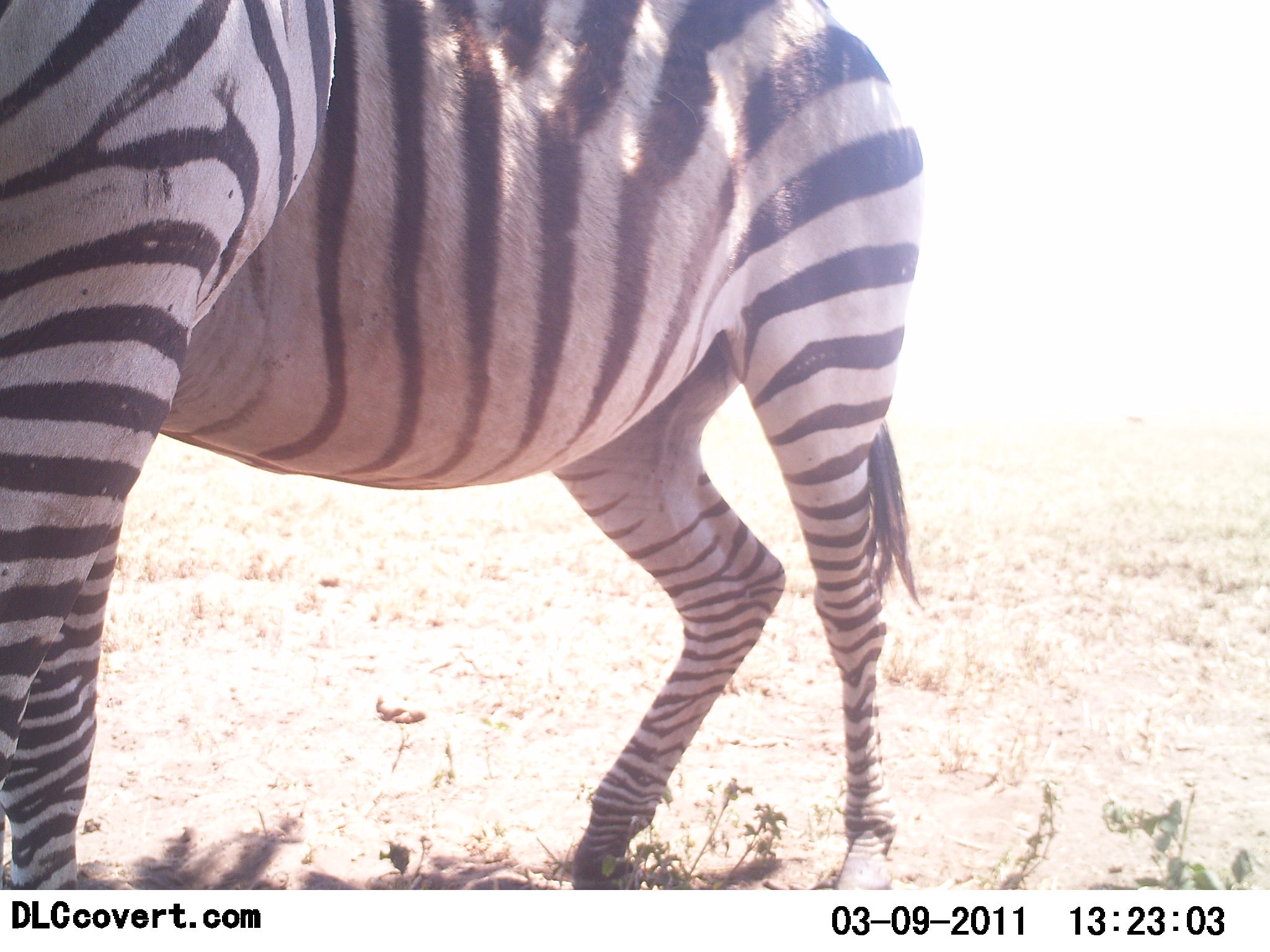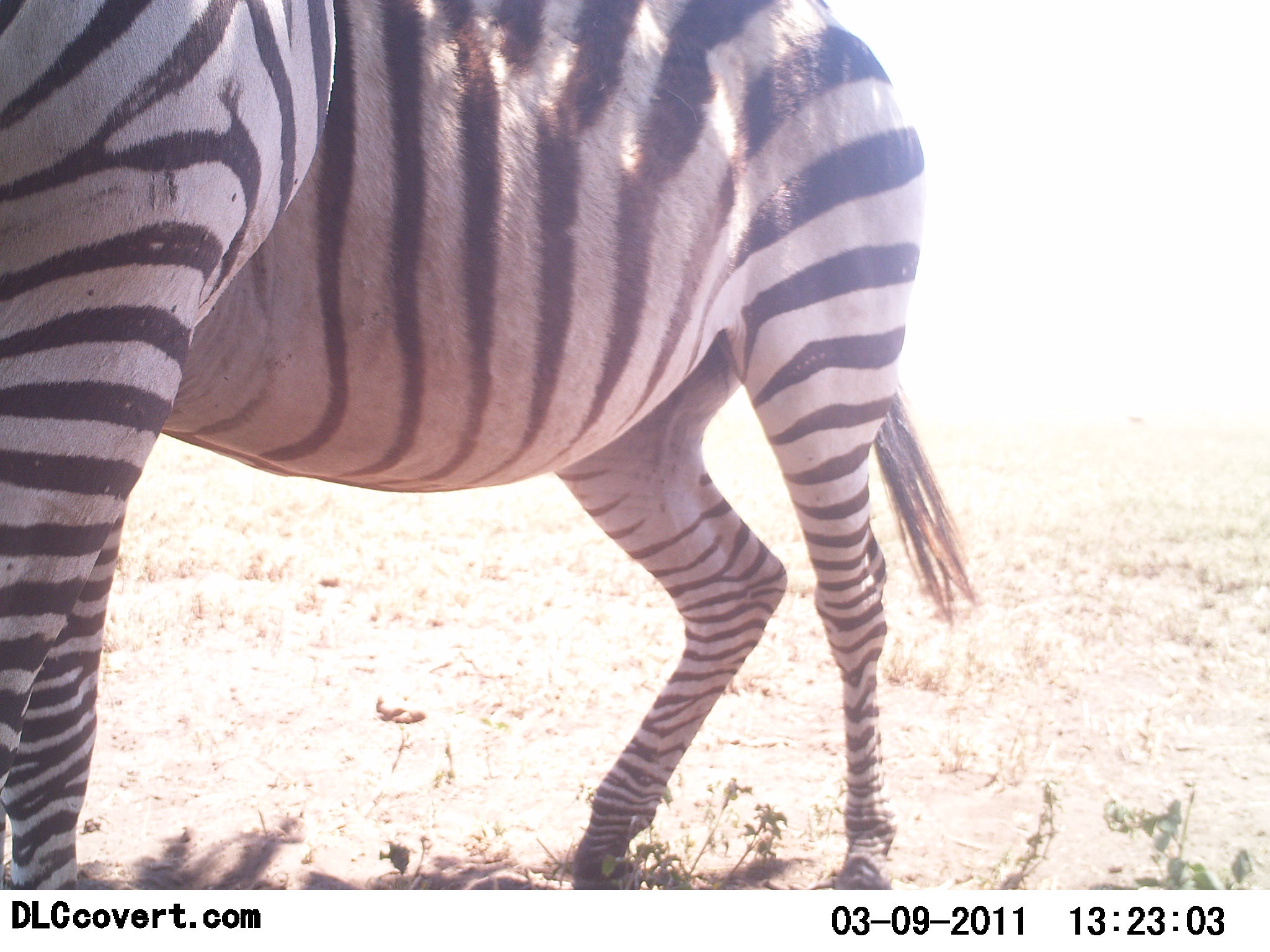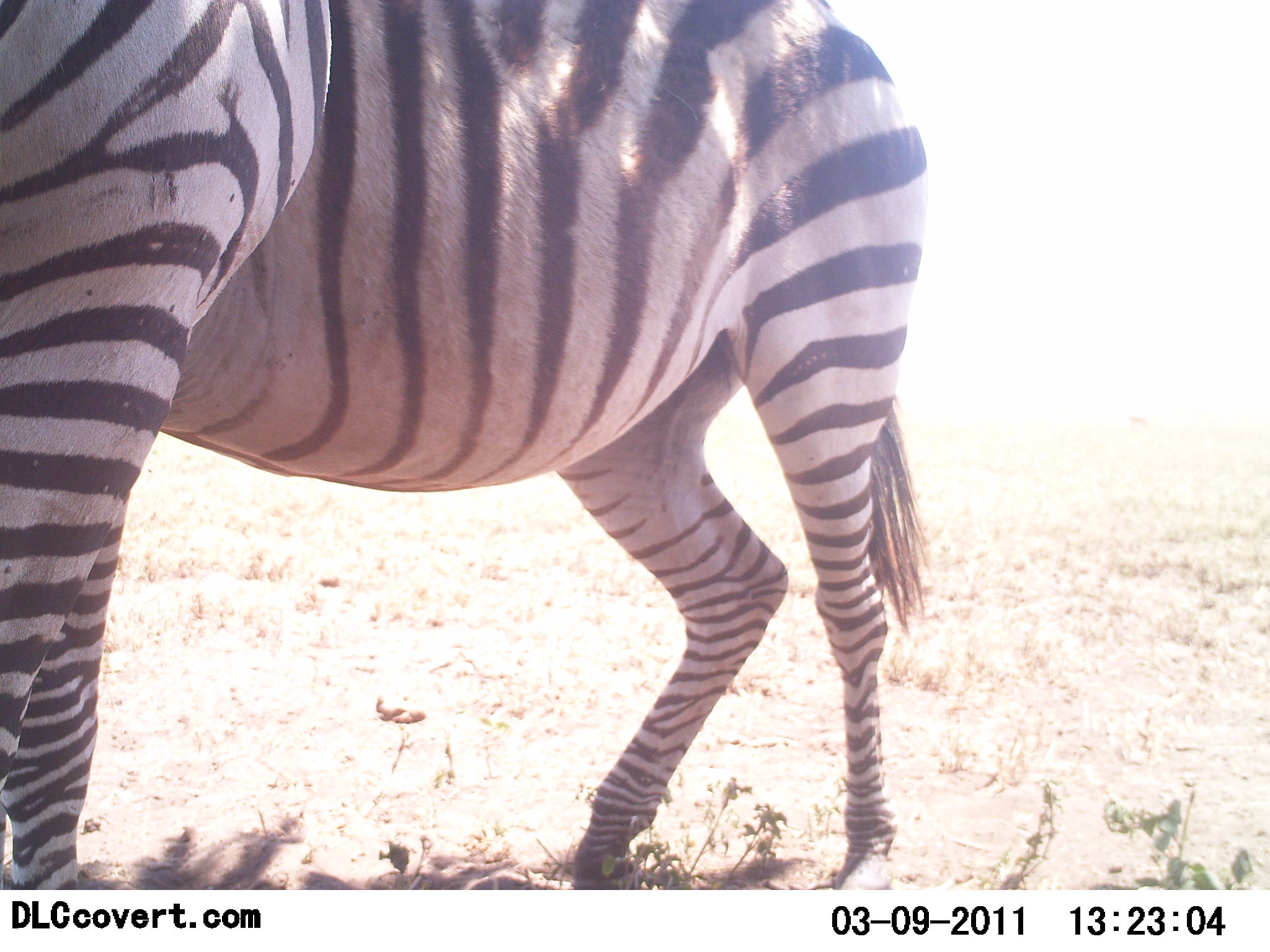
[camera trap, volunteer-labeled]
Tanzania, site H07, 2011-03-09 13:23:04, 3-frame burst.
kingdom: Animalia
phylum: Chordata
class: Mammalia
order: Perissodactyla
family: Equidae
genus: Equus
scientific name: Equus quagga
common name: plains zebra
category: zebra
Zebra (plains zebra) (Equus quagga), count 1. Behavior (volunteer vote fractions): standing 100%, resting 0%, moving 0%, interacting 0%. Young present (vote fraction): 0%. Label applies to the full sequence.